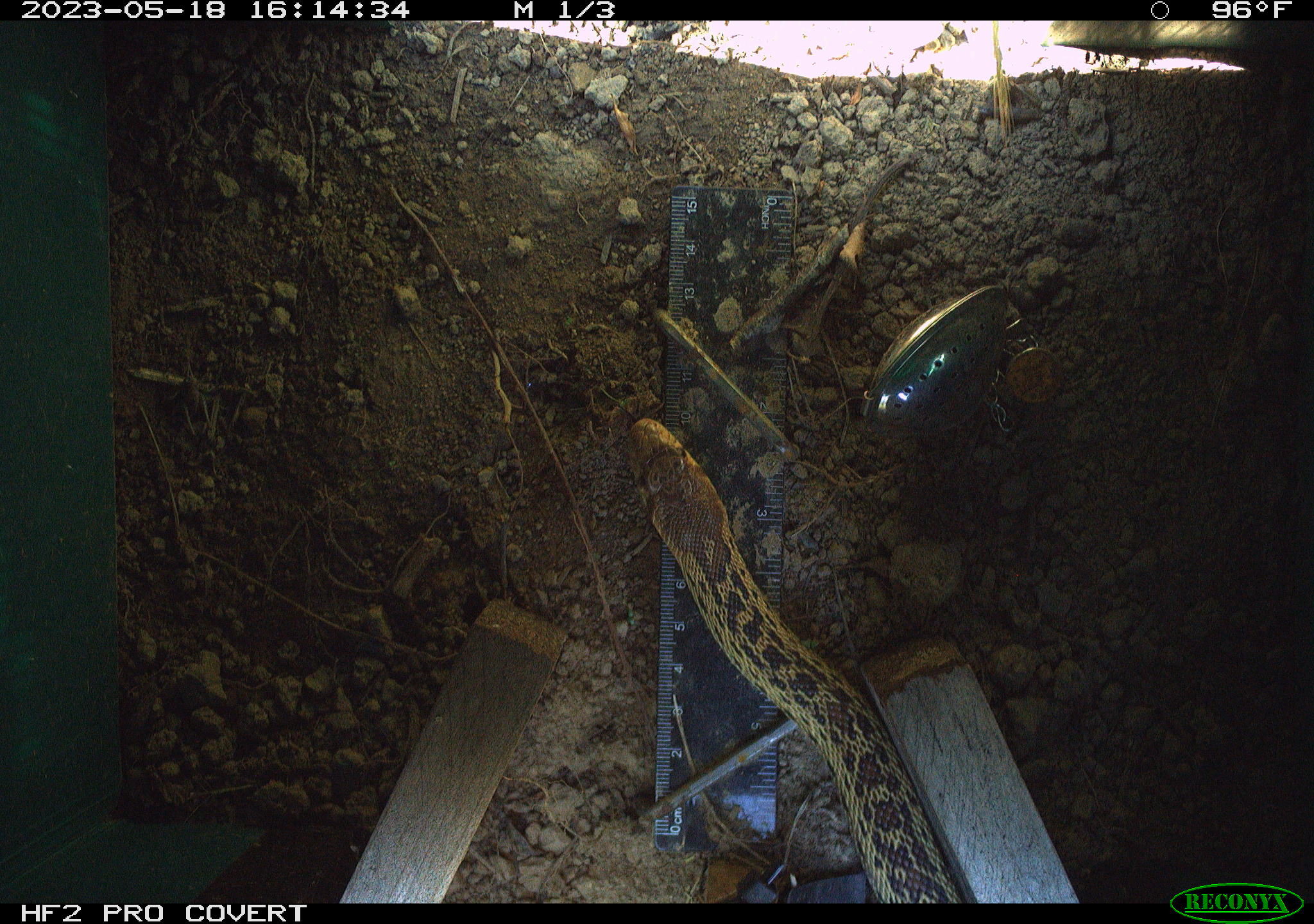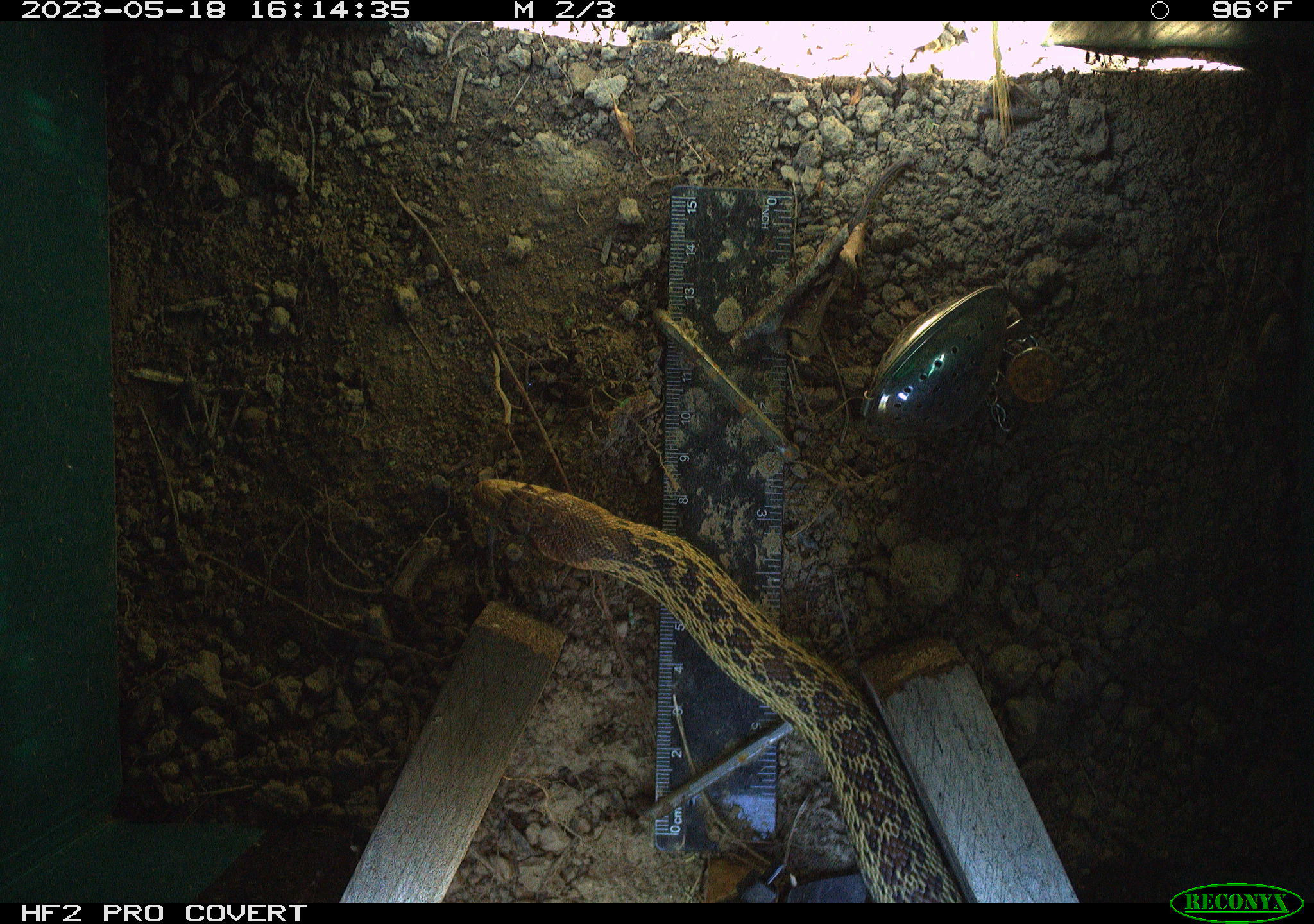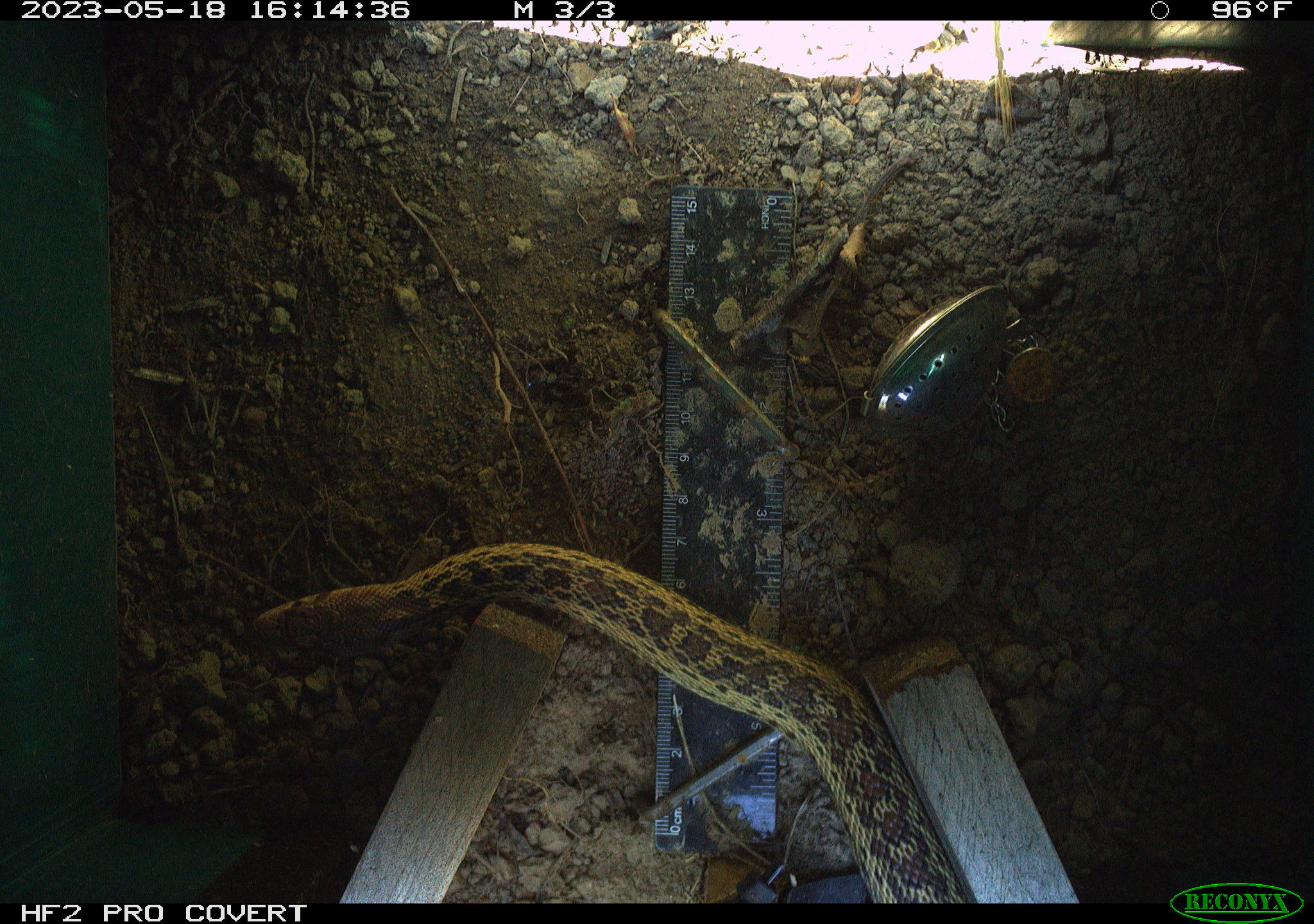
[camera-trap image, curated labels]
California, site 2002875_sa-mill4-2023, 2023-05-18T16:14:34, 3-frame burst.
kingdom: Animalia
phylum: Chordata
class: Reptilia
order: Squamata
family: Colubridae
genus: Pituophis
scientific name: Pituophis catenifer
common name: gophersnake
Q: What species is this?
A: Gophersnake (Pituophis catenifer).